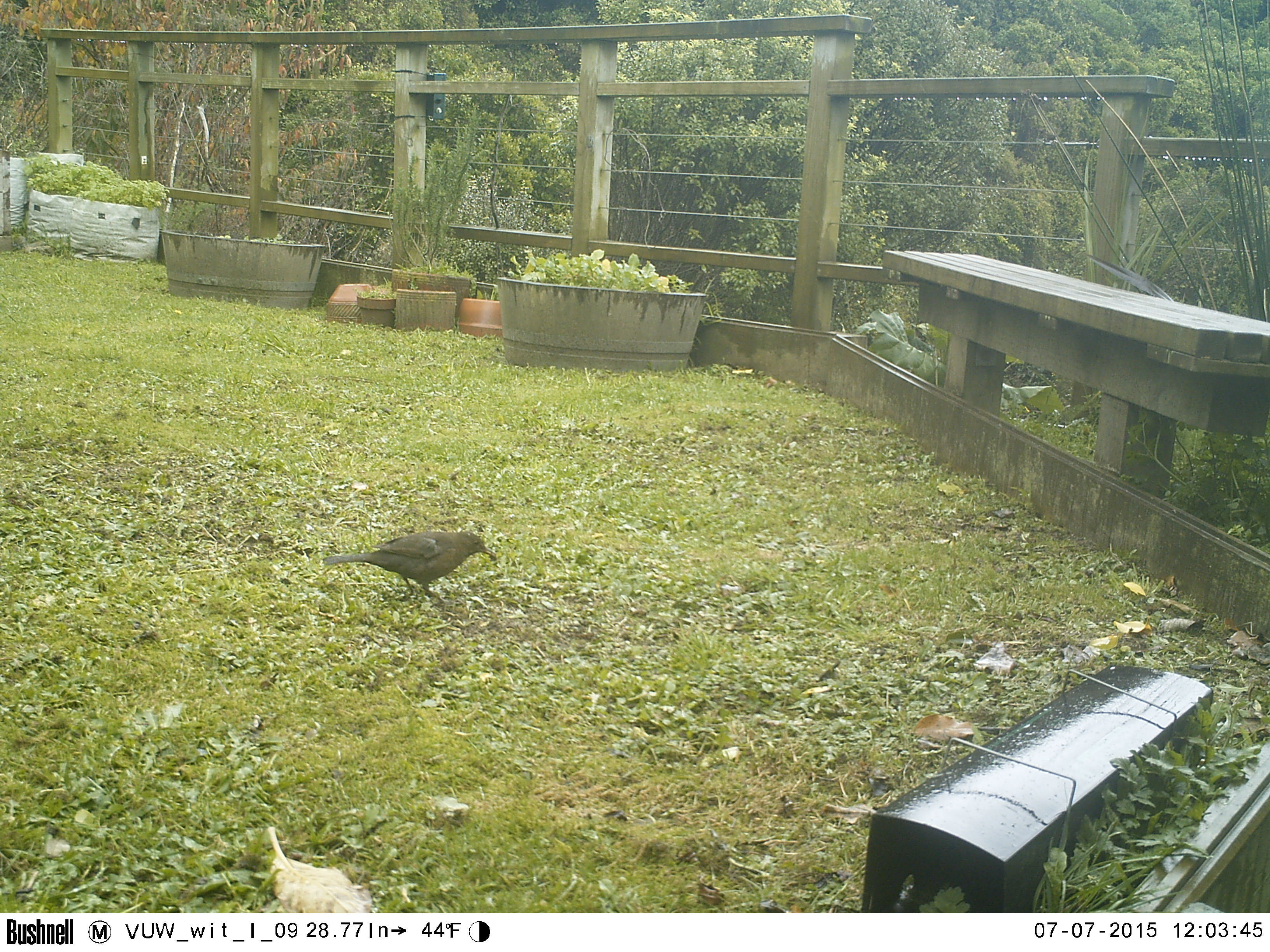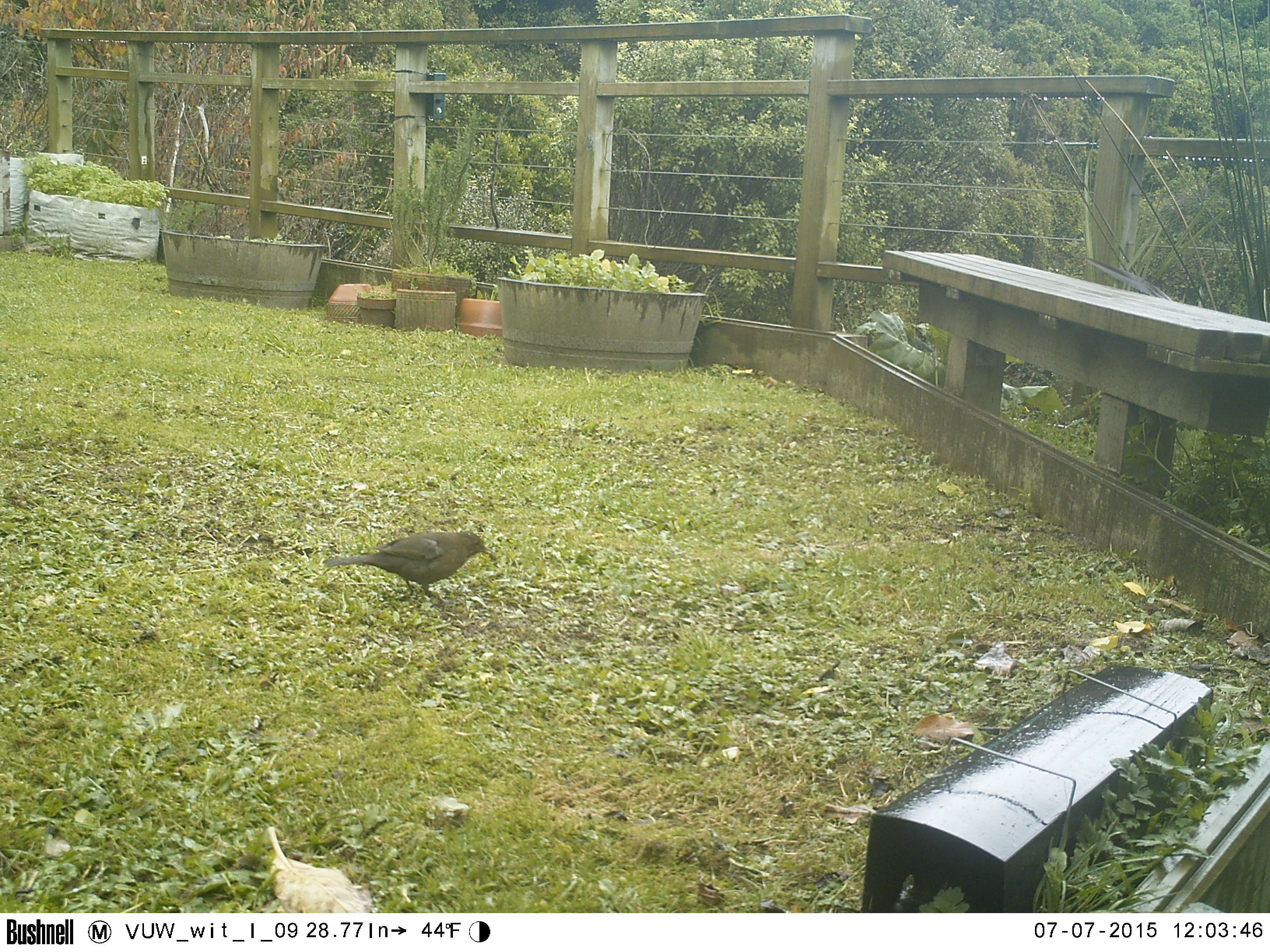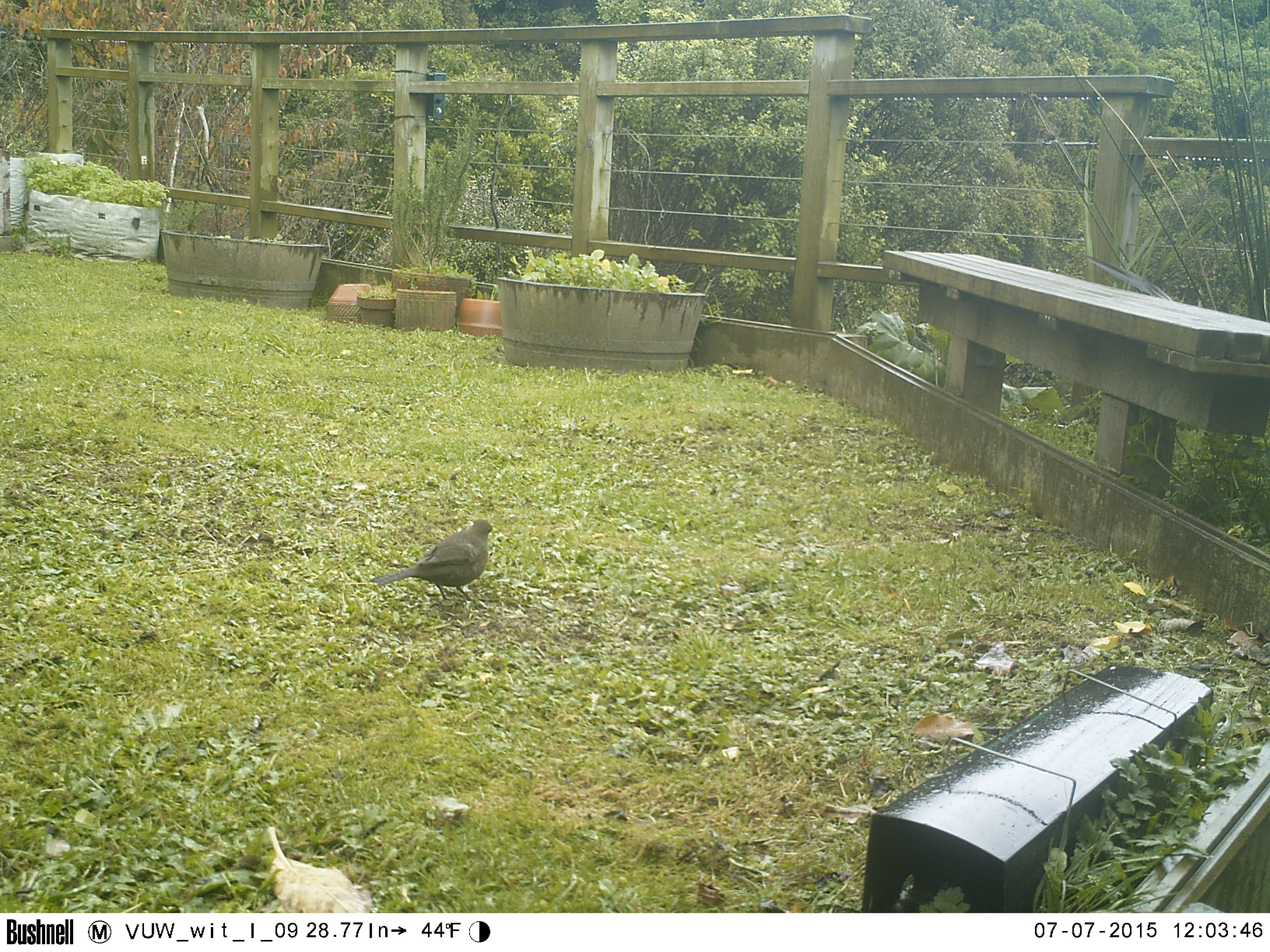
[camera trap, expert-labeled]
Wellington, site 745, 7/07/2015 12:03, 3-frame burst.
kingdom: Animalia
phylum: Chordata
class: Aves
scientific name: Aves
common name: bird